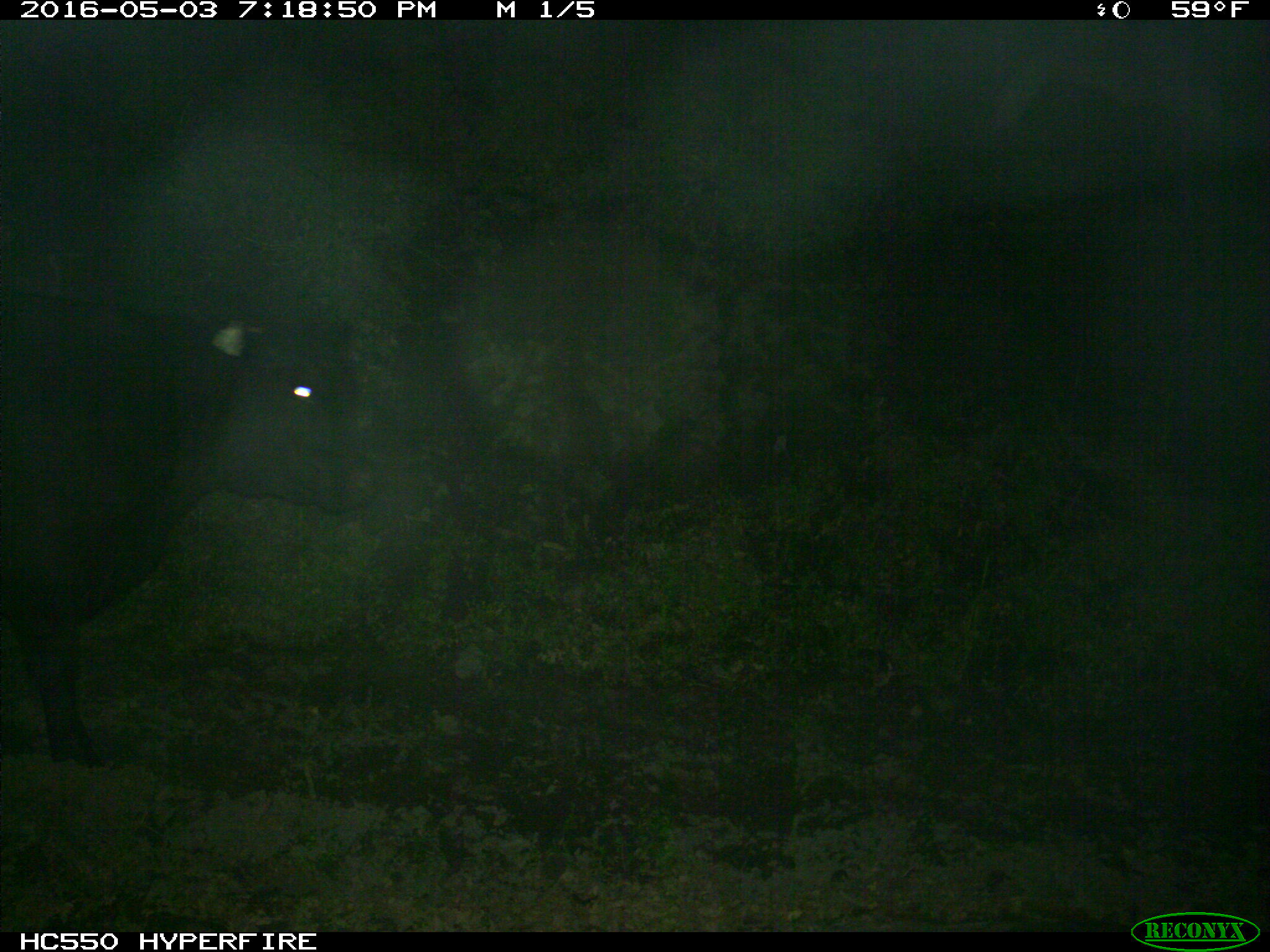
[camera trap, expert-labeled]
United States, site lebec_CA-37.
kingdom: Animalia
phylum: Chordata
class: Mammalia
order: Artiodactyla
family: Bovidae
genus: Bos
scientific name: Bos taurus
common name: domestic cow